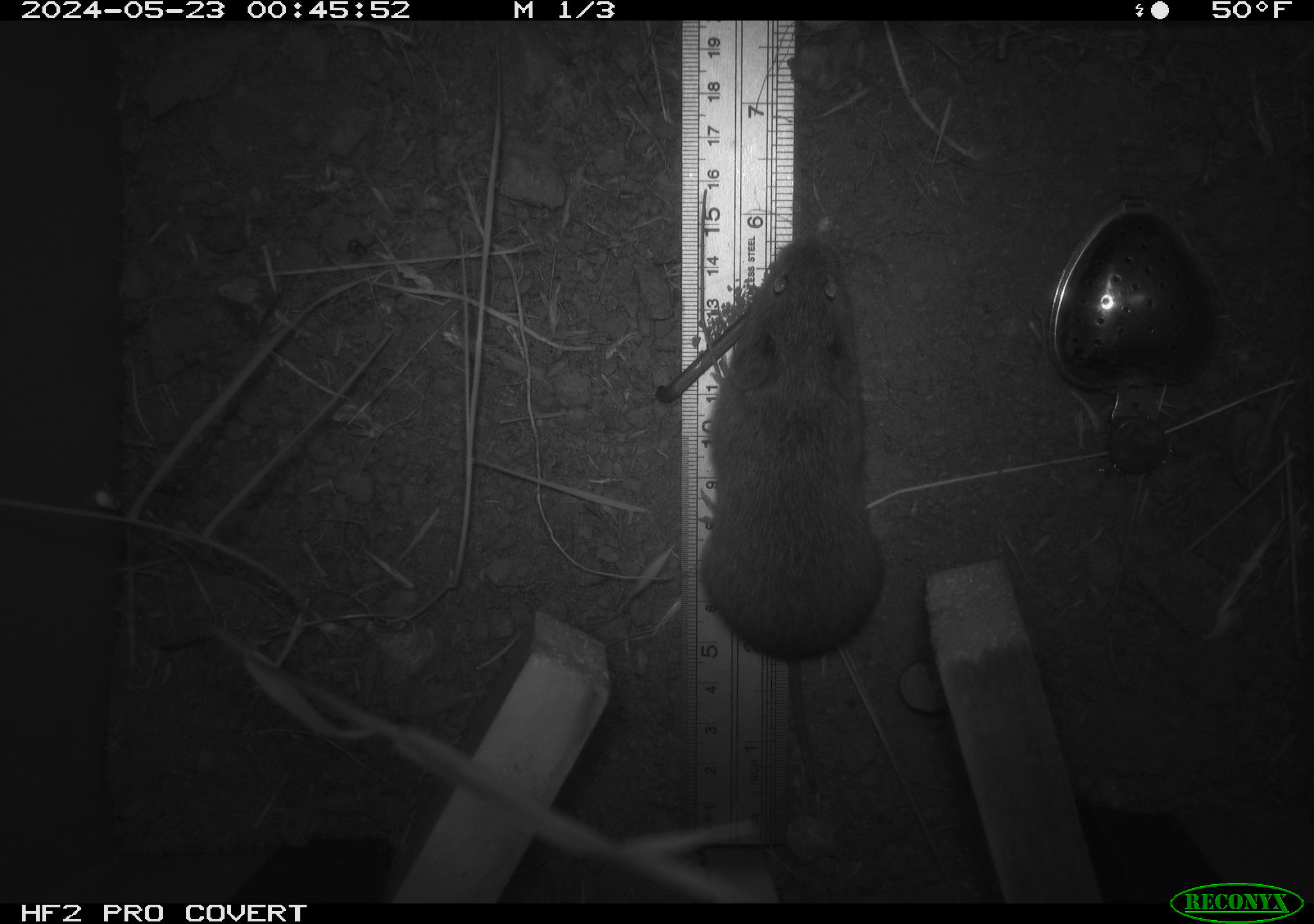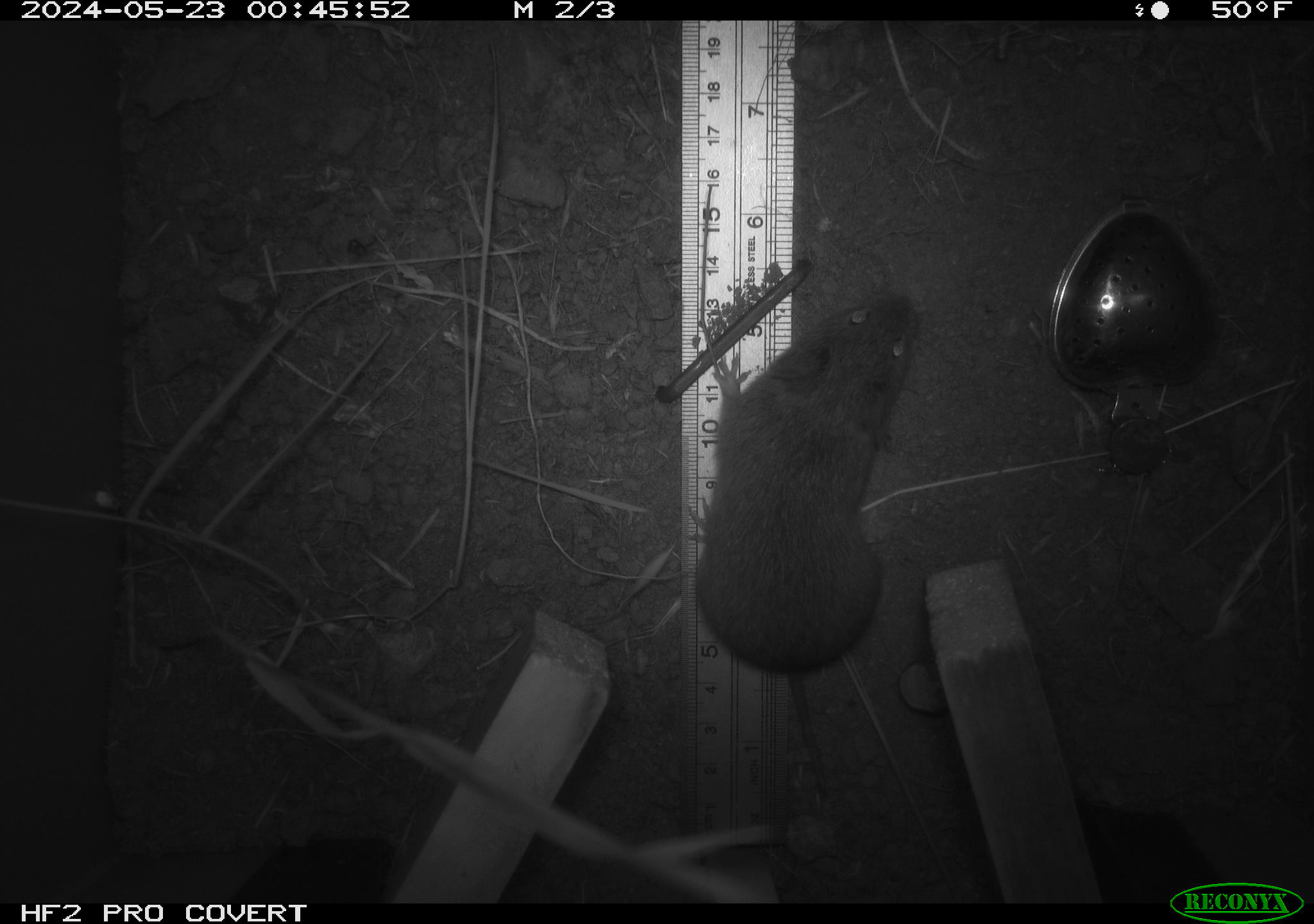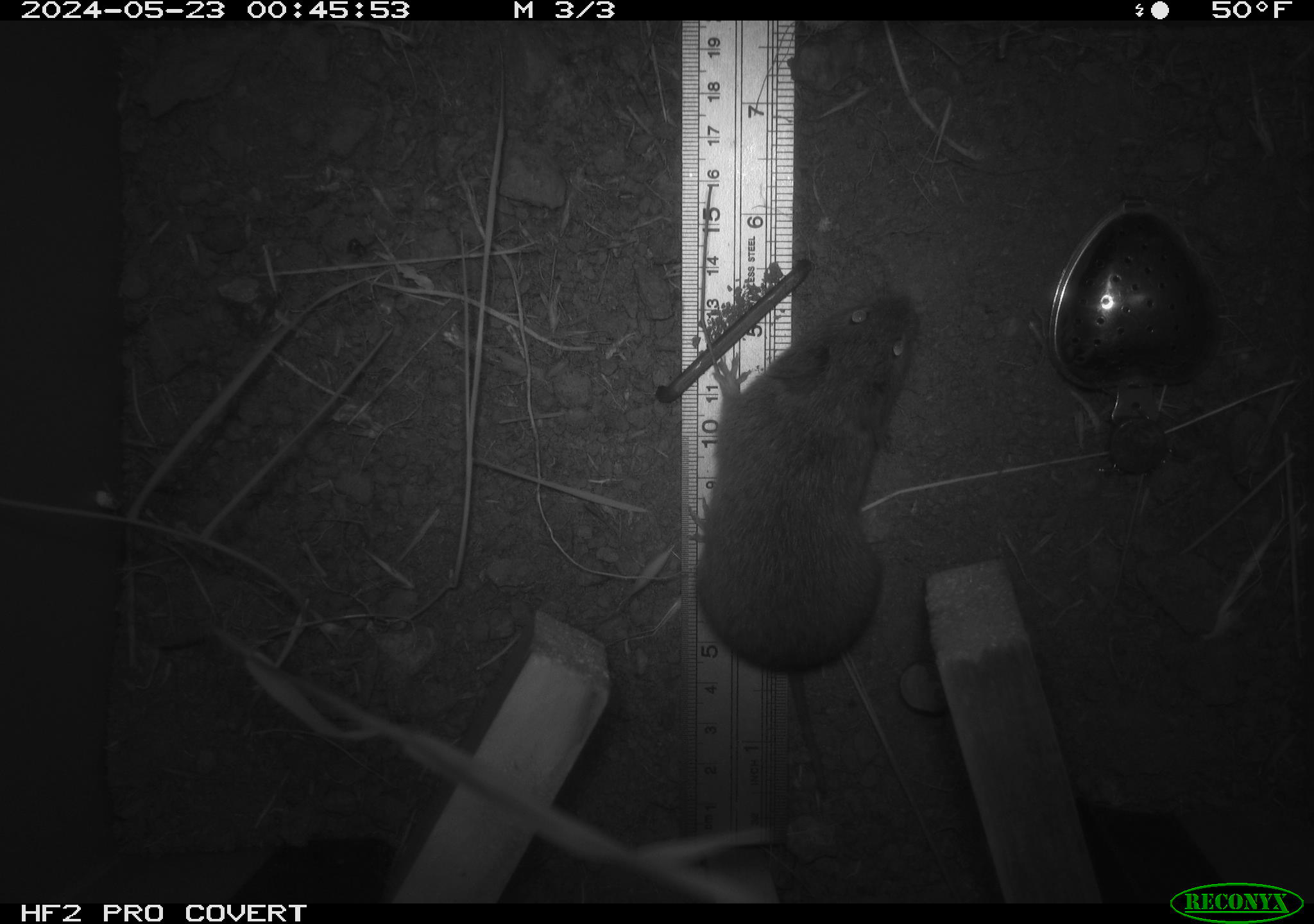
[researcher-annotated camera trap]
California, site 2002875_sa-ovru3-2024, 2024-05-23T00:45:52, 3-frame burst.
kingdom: Animalia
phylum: Chordata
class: Mammalia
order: Rodentia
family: Cricetidae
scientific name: Arvicolinae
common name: voles, lemmings, and muskrats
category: arvicolinae subfamily